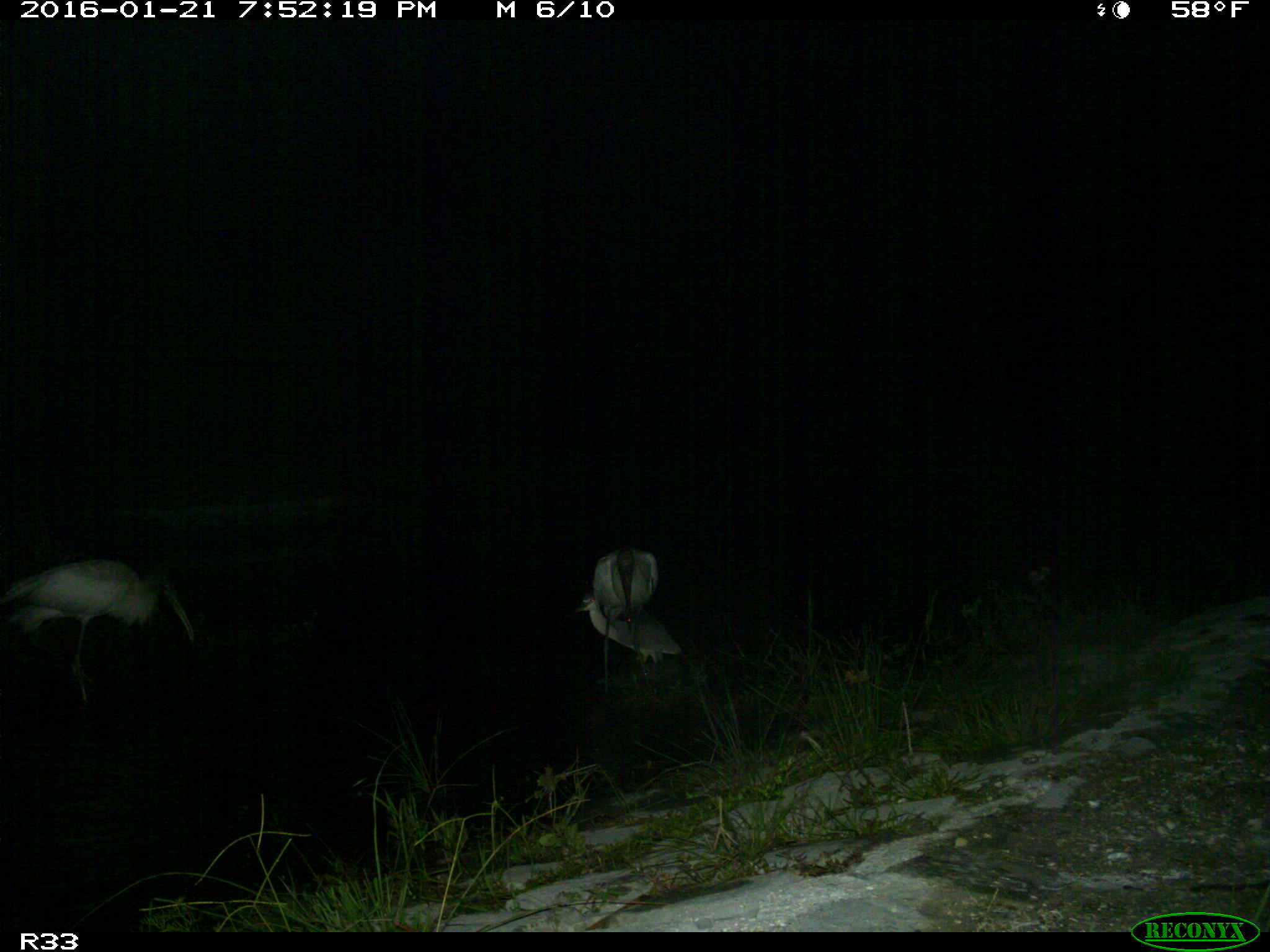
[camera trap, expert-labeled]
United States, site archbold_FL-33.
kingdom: Animalia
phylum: Chordata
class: Aves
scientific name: Aves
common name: birds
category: unidentified bird